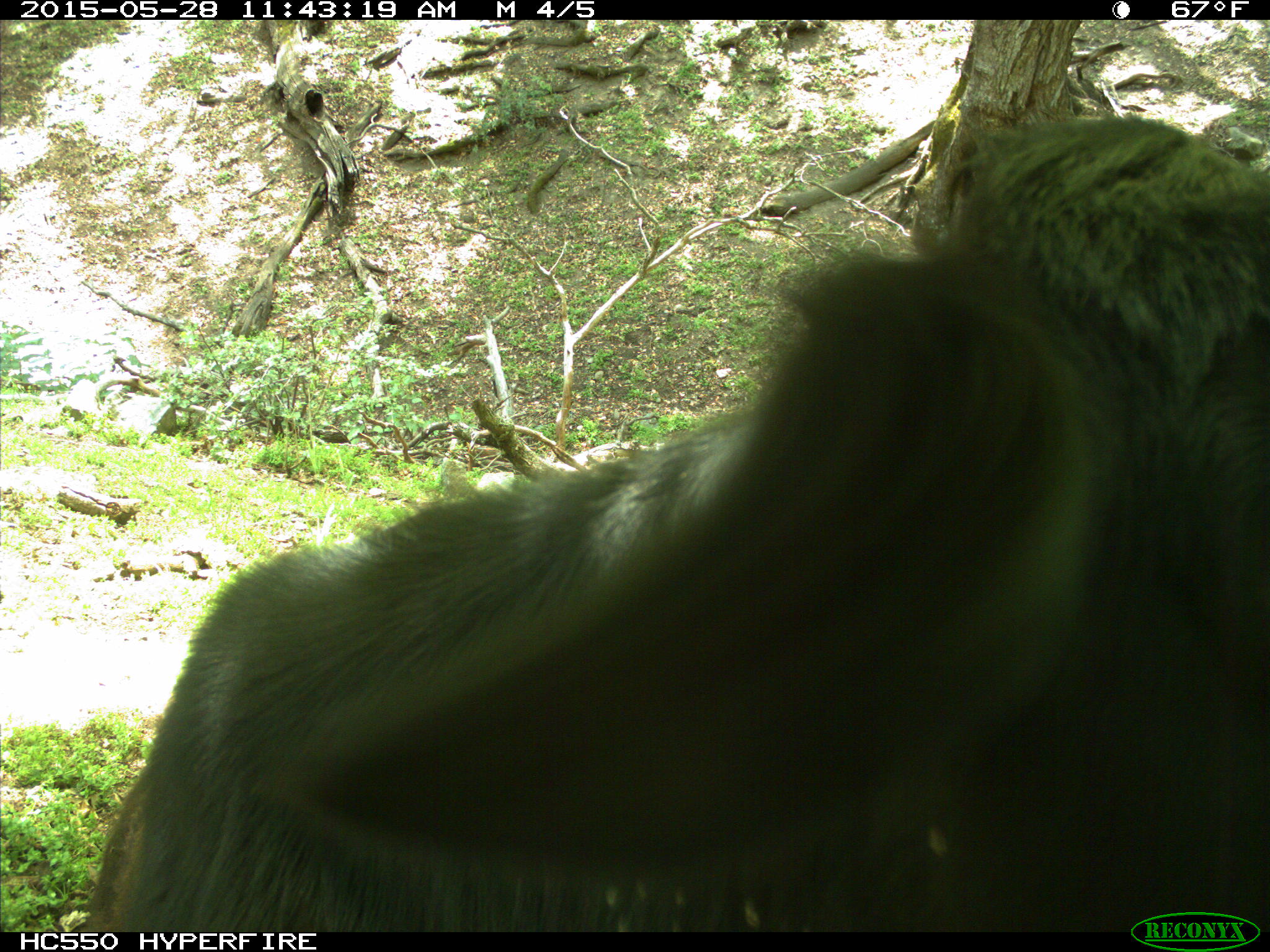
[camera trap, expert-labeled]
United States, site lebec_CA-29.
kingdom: Animalia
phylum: Chordata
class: Mammalia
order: Artiodactyla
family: Bovidae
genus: Bos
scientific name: Bos taurus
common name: domestic cow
Bos taurus (domestic cow).